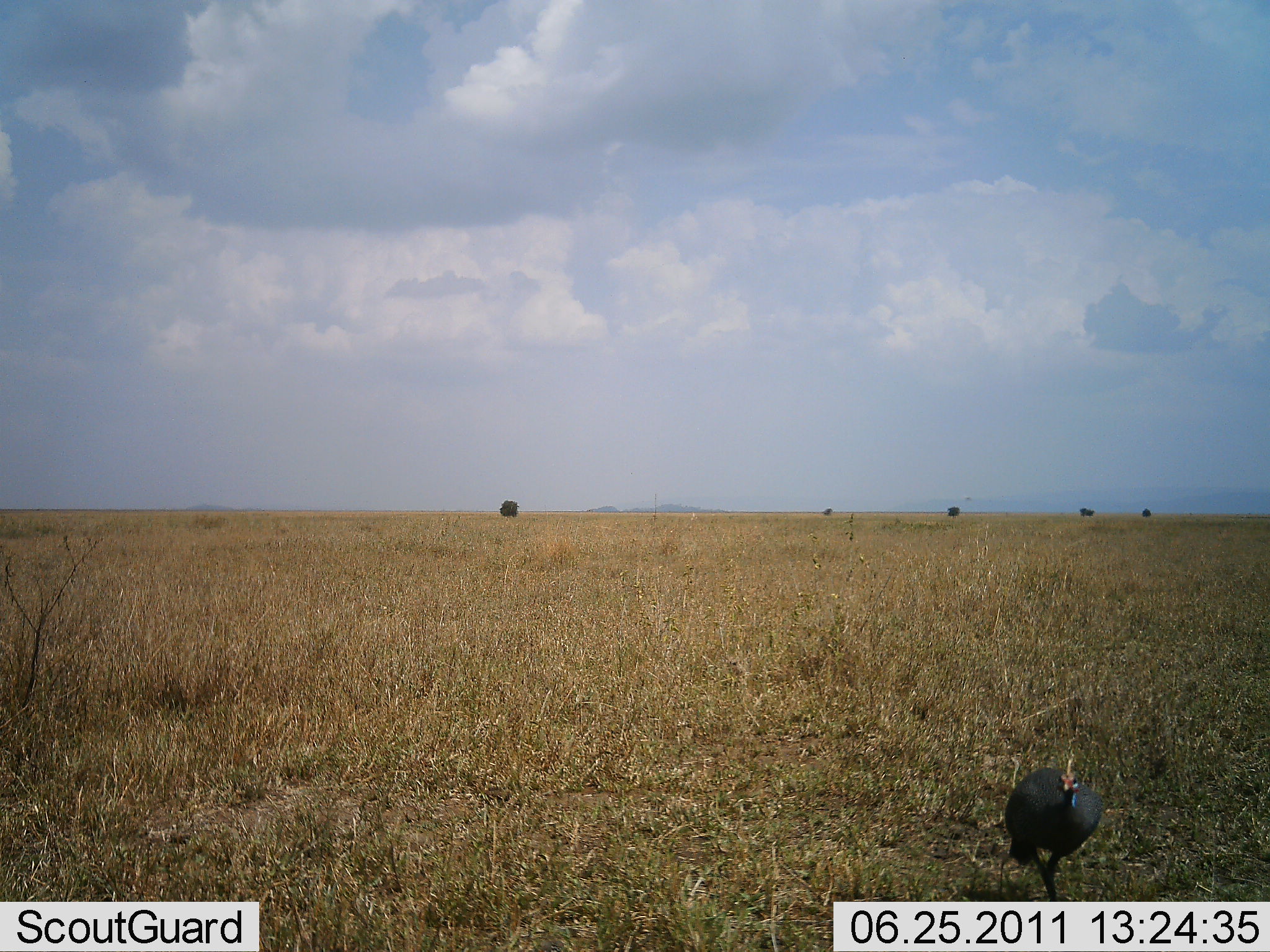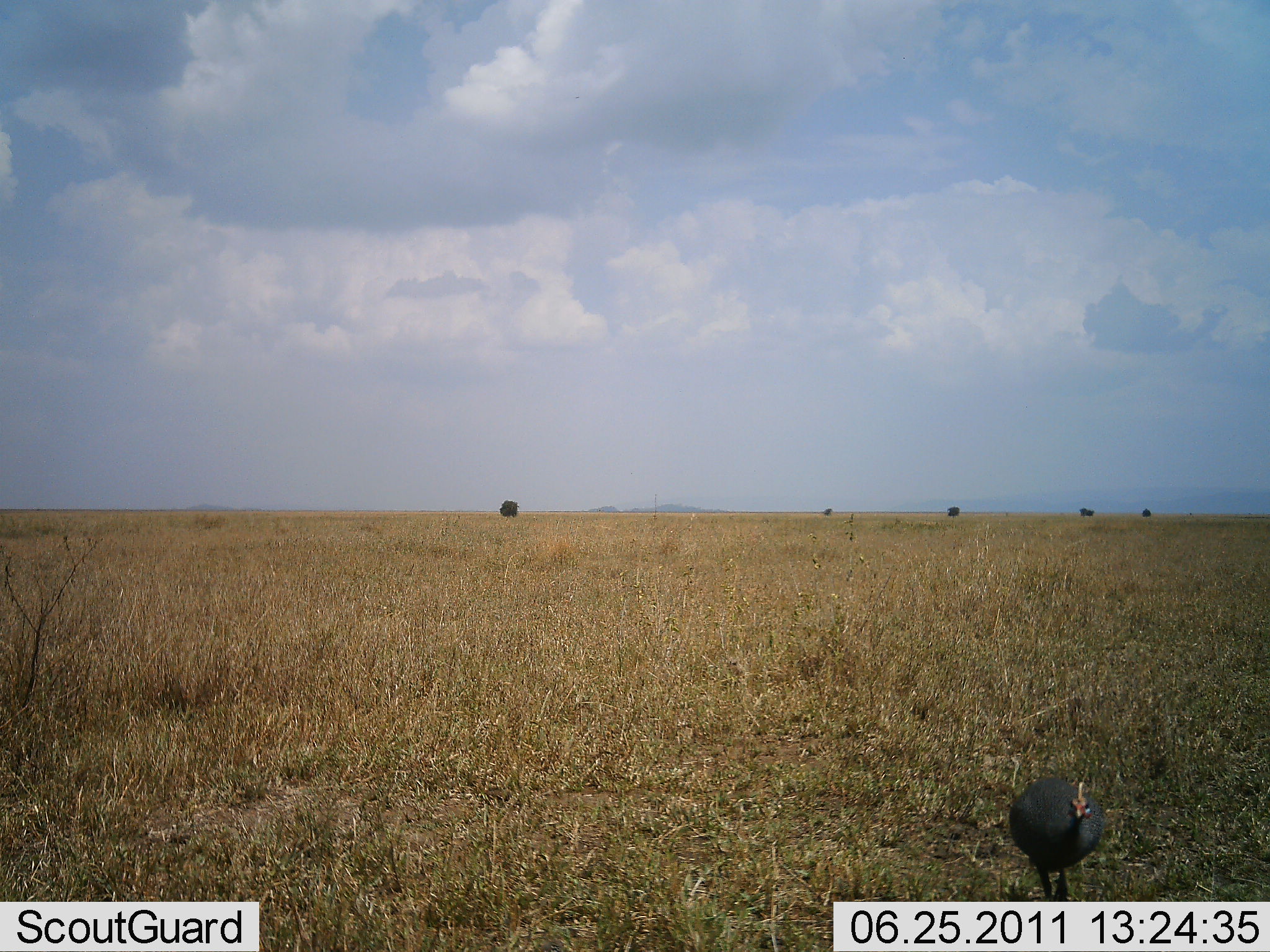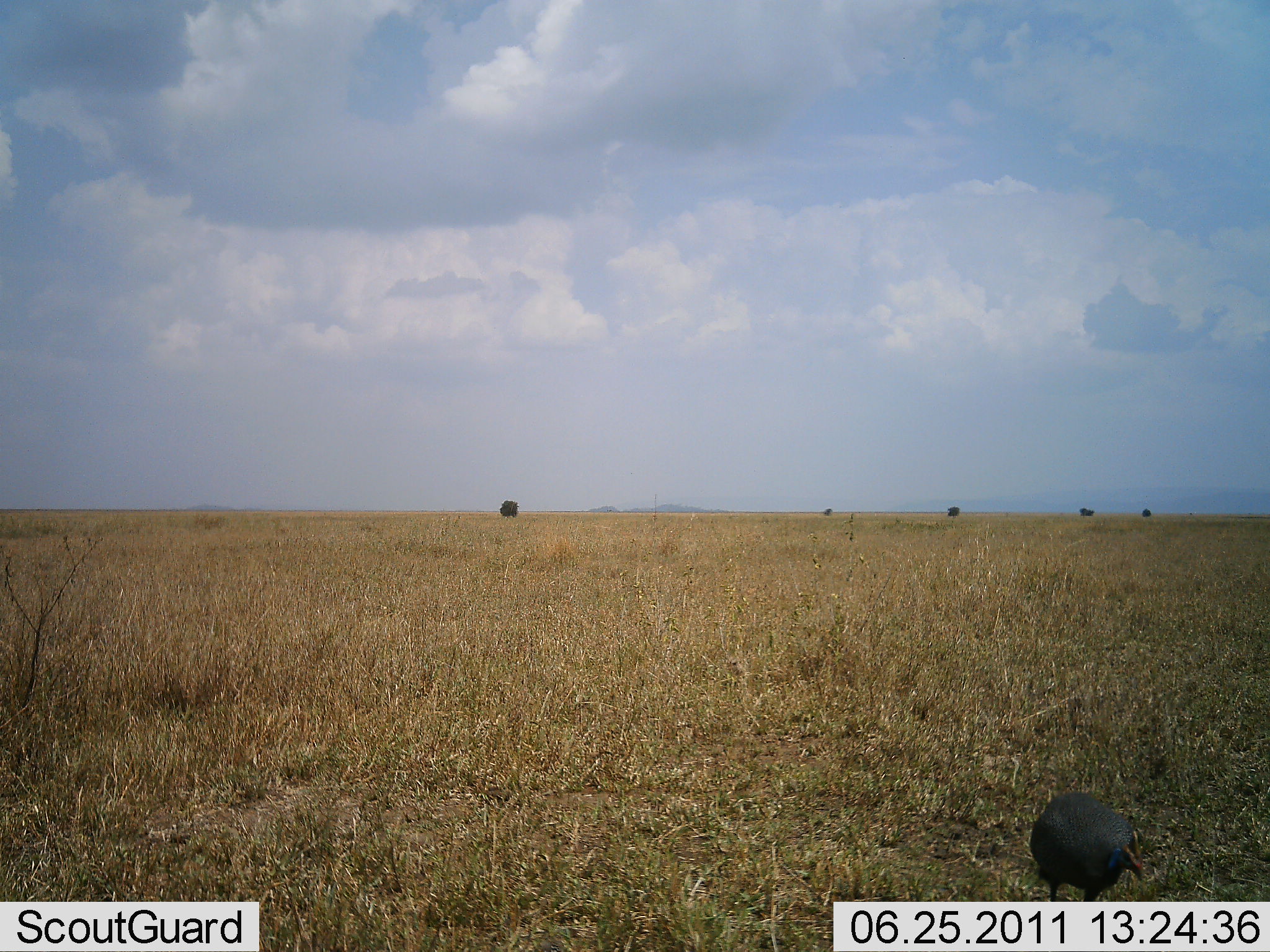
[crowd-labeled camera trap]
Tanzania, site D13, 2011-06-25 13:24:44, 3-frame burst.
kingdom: Animalia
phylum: Chordata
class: Aves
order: Galliformes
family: Numididae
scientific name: Numididae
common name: guinea fowl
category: guineafowl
Guineafowl (guinea fowl) (Numididae), count 1. Behavior (volunteer vote fractions): standing 23%, resting 0%, moving 77%, interacting 0%. Young present (vote fraction): 0%. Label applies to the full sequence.